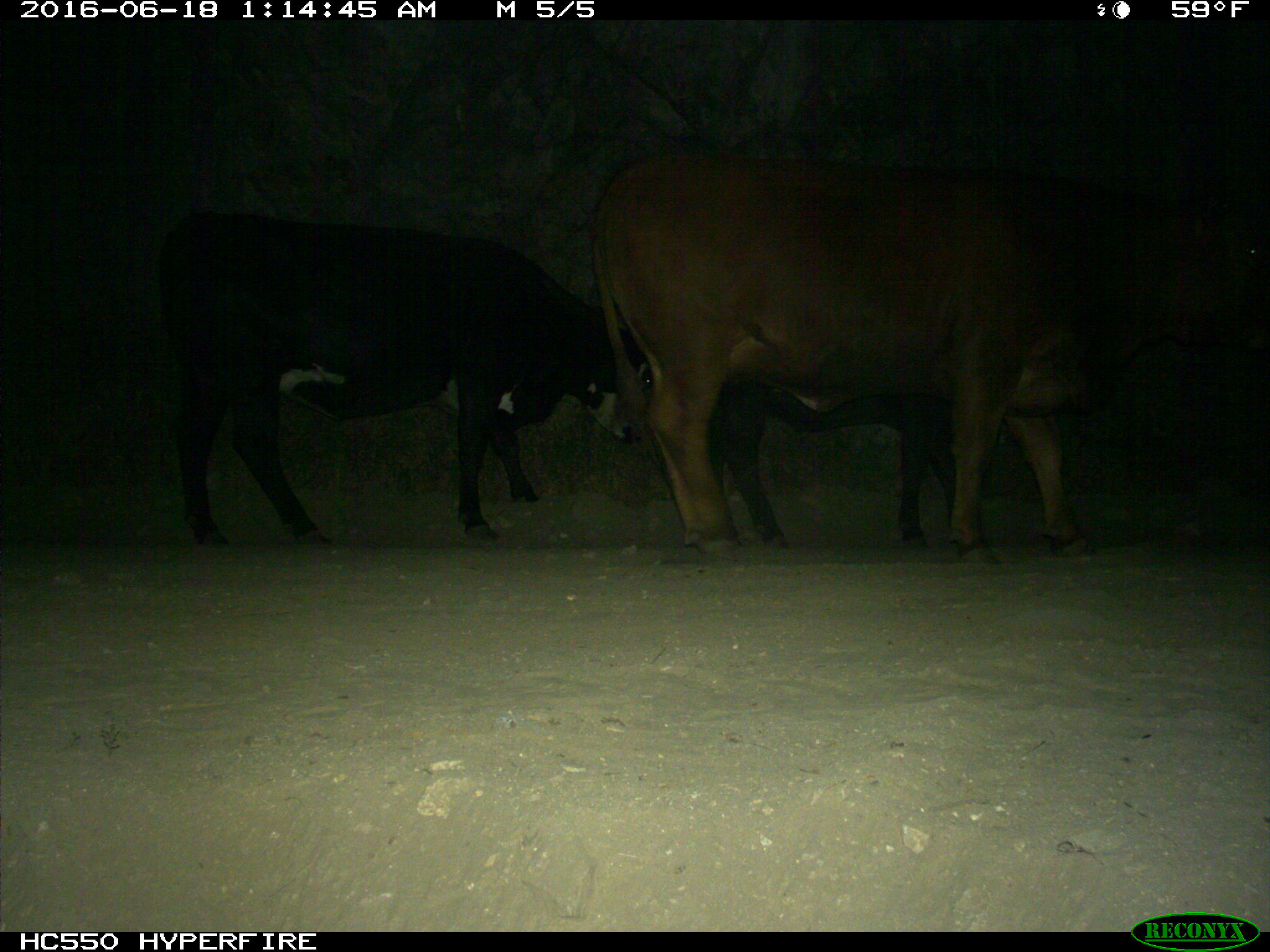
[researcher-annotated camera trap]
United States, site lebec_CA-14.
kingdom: Animalia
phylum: Chordata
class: Mammalia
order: Artiodactyla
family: Bovidae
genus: Bos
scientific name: Bos taurus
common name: domestic cow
Bos taurus (domestic cow).